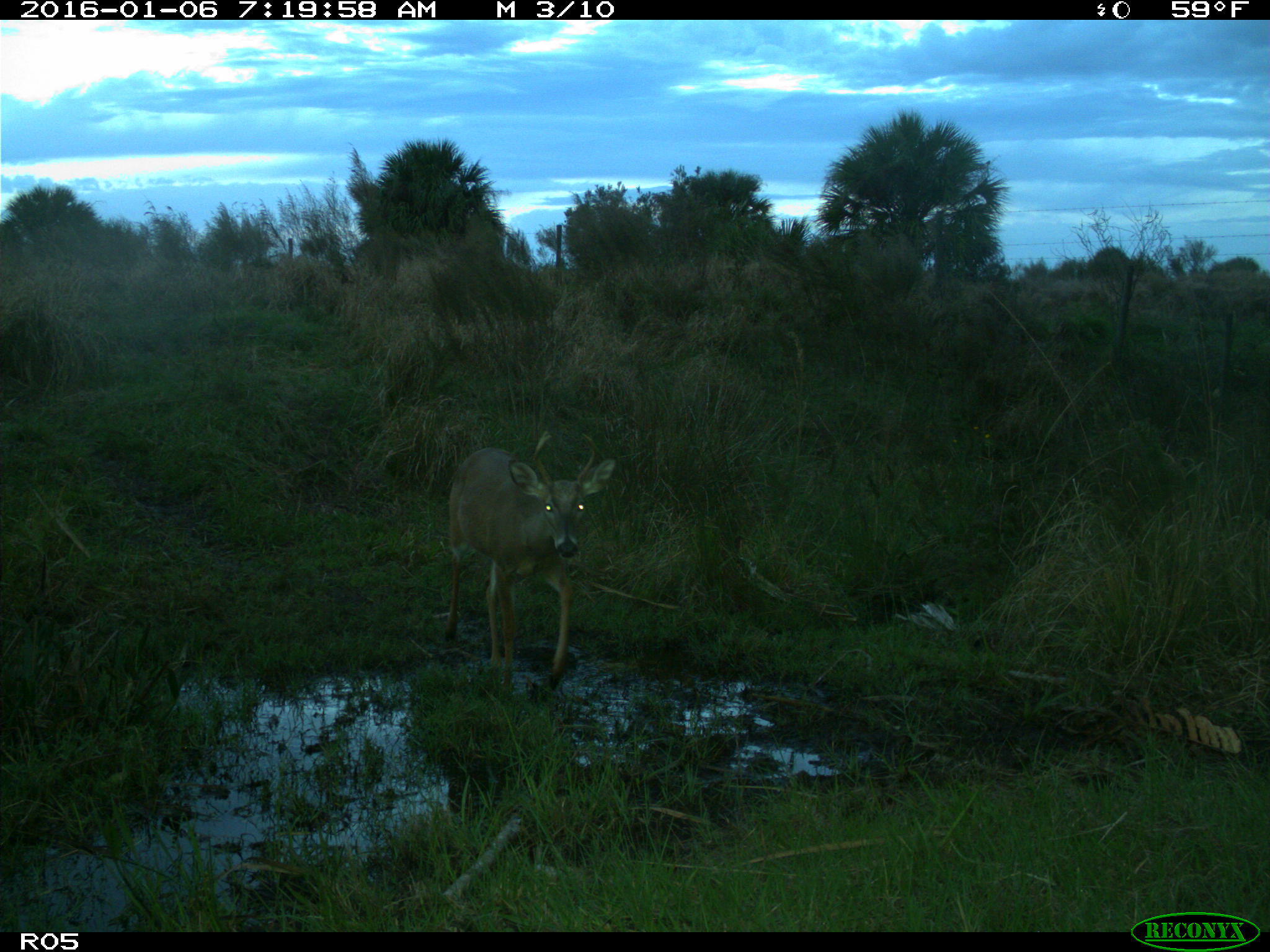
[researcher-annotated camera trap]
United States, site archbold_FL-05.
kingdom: Animalia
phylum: Chordata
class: Mammalia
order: Artiodactyla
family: Cervidae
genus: Odocoileus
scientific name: Odocoileus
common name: deer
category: unidentified deer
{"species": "unidentified deer (deer) (Odocoileus)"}